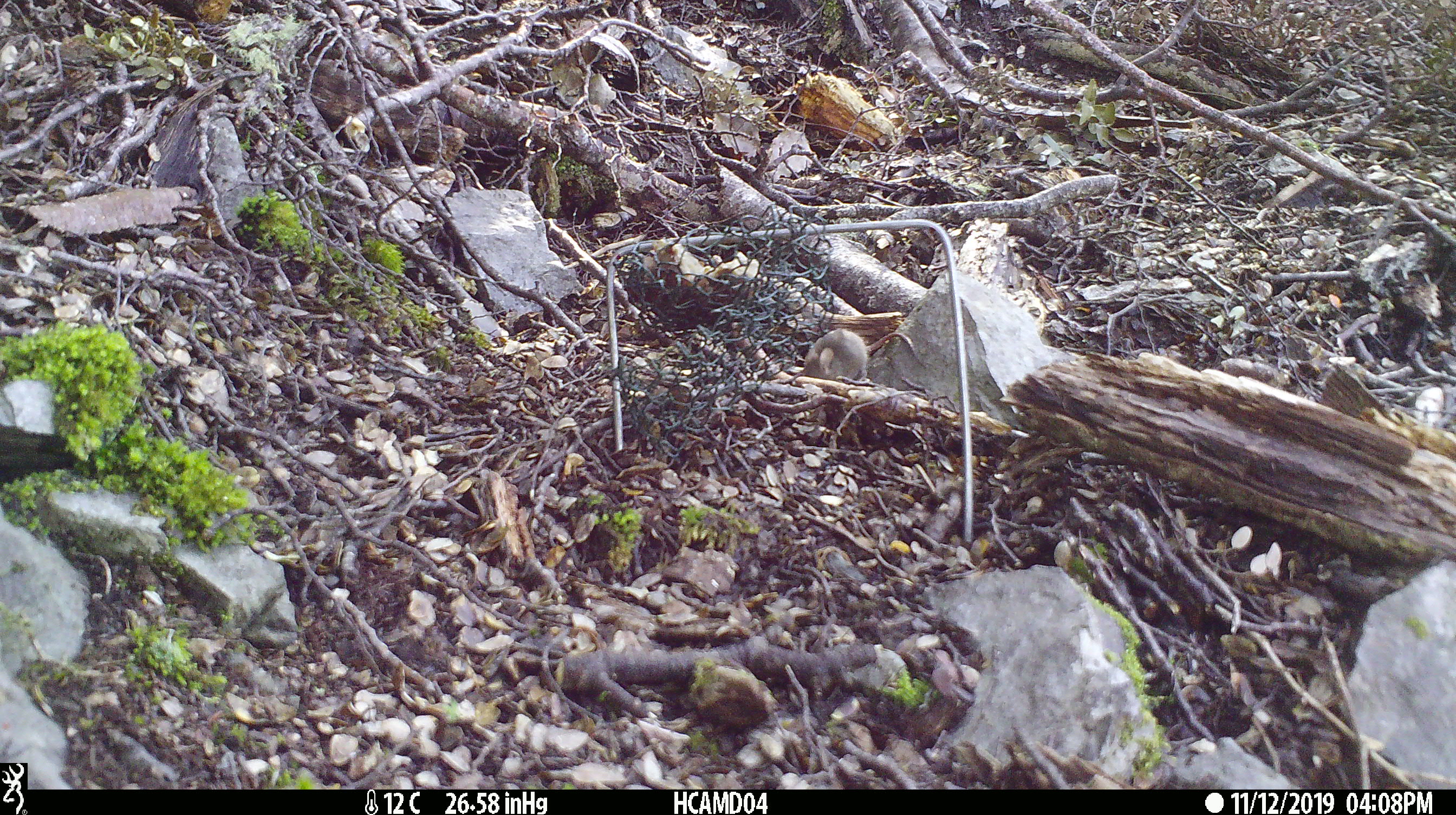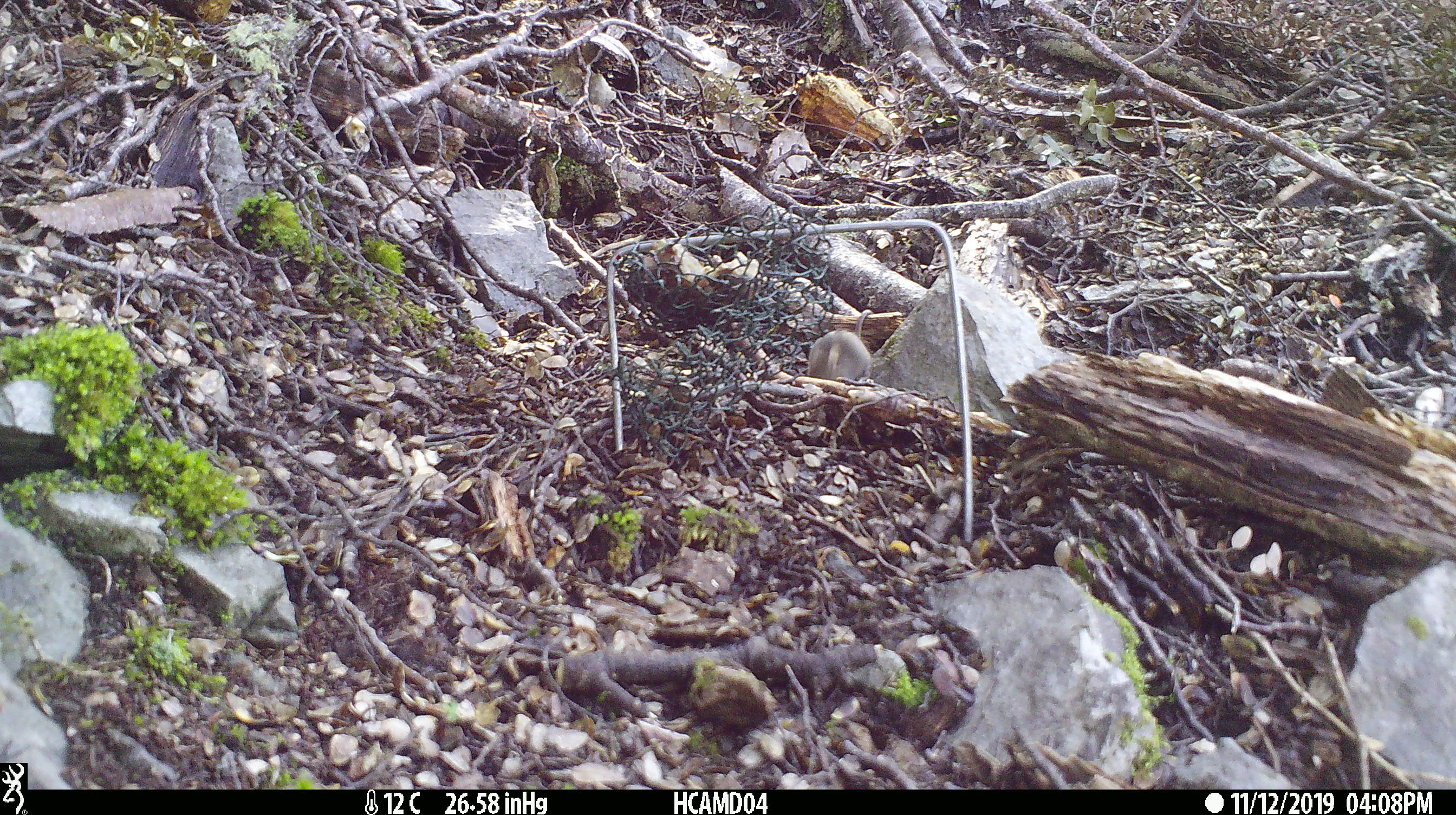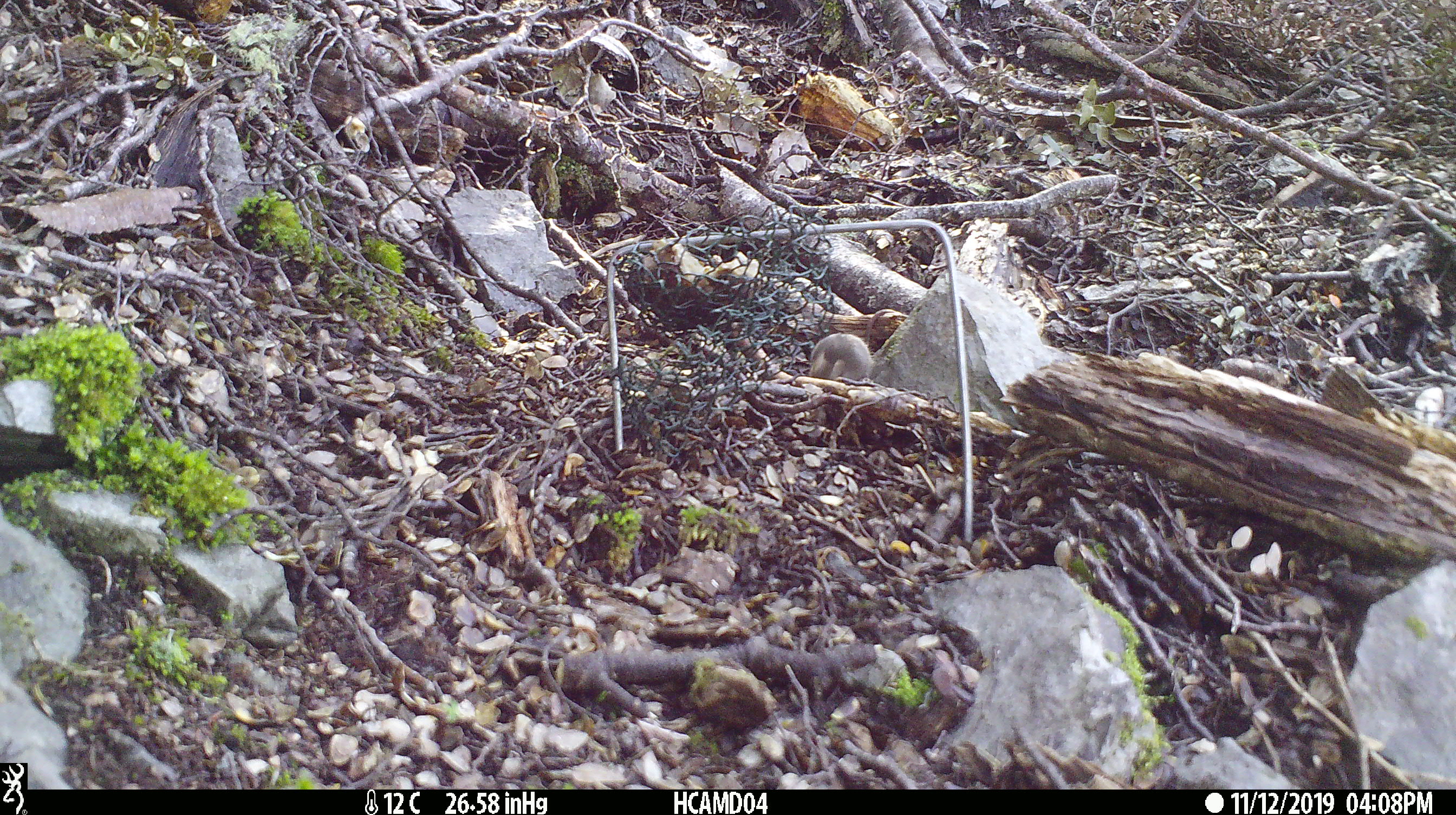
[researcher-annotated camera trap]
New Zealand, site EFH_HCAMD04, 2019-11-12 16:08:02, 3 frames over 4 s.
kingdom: Animalia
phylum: Chordata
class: Mammalia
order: Rodentia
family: Muridae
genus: Mus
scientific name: Mus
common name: mouse